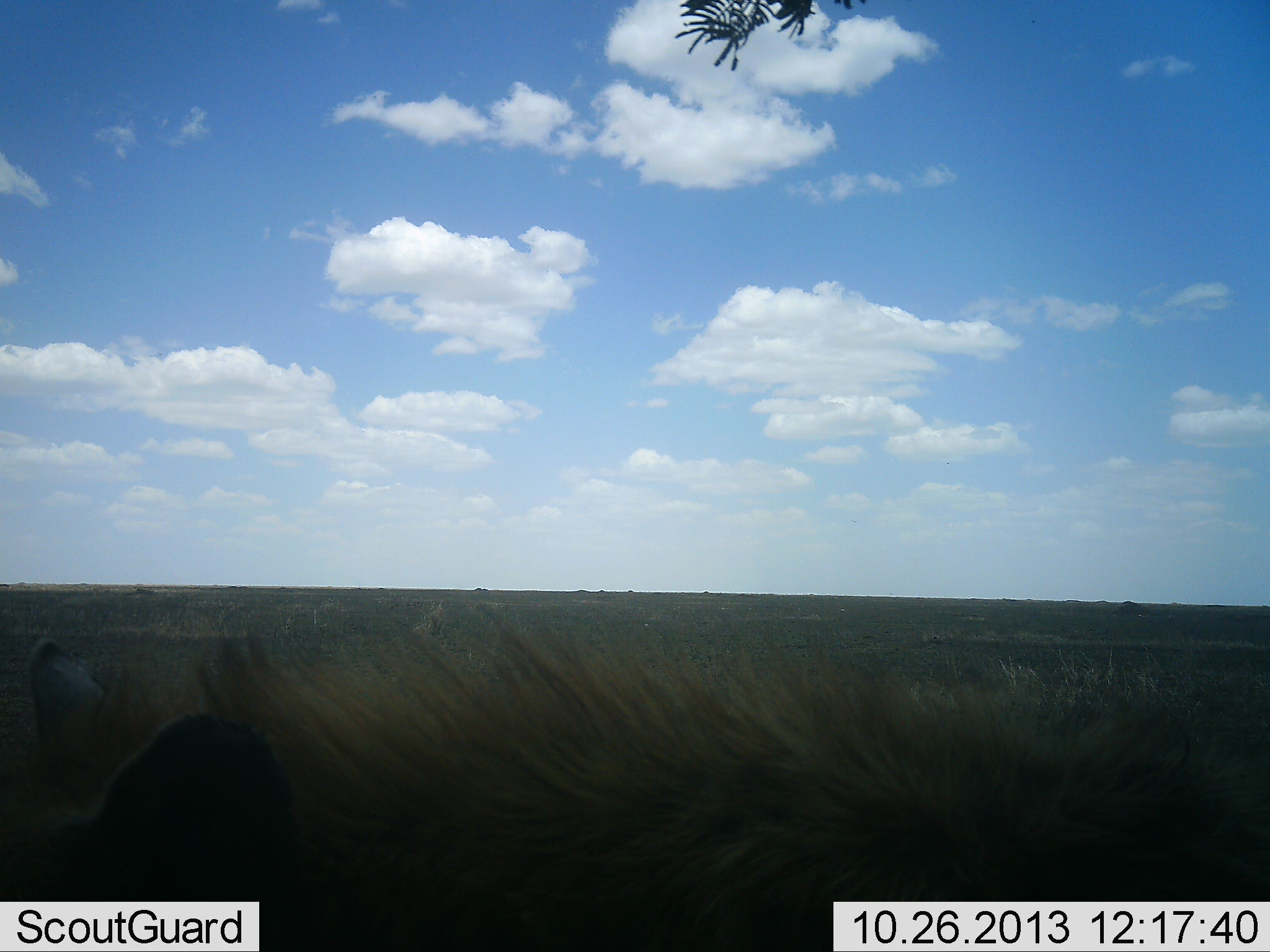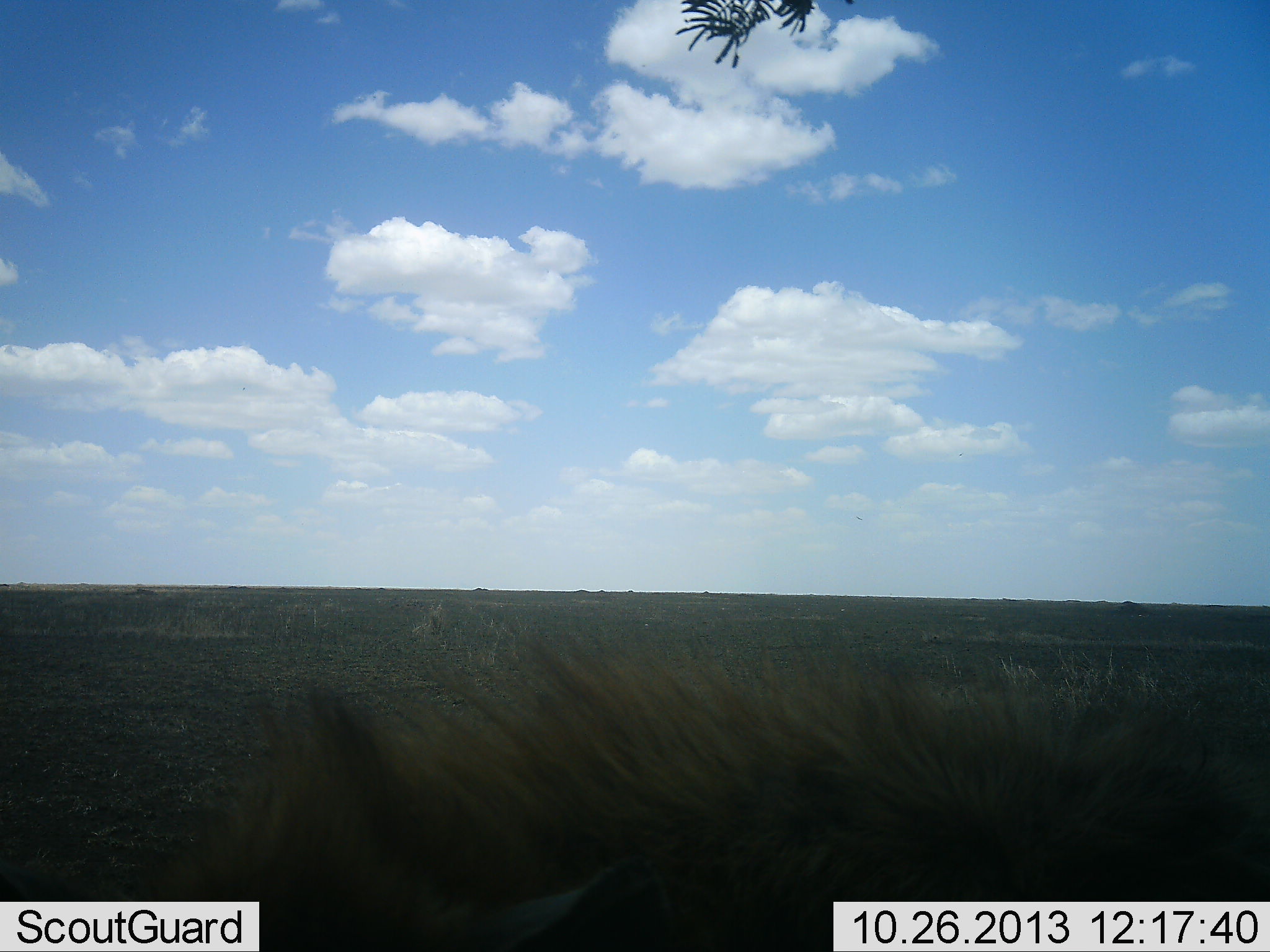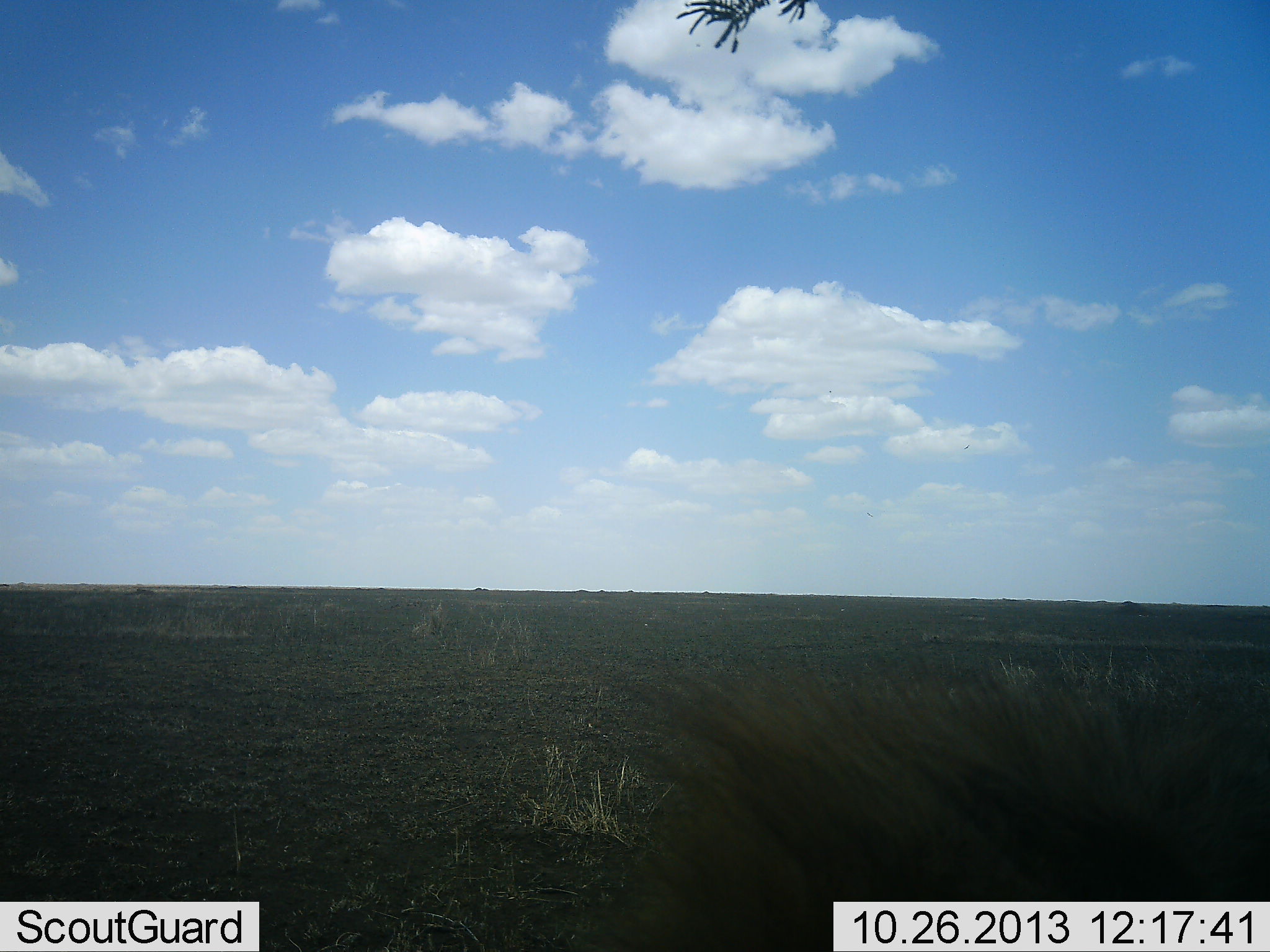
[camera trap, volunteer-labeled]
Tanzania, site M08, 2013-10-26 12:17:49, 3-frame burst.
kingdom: Animalia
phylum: Chordata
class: Mammalia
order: Carnivora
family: Hyaenidae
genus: Crocuta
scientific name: Crocuta crocuta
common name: spotted hyena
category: hyenaspotted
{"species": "hyenaspotted (spotted hyena) (Crocuta crocuta)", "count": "1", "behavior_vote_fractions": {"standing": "38%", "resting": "6%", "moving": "56%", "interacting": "0%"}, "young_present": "0%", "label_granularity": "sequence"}